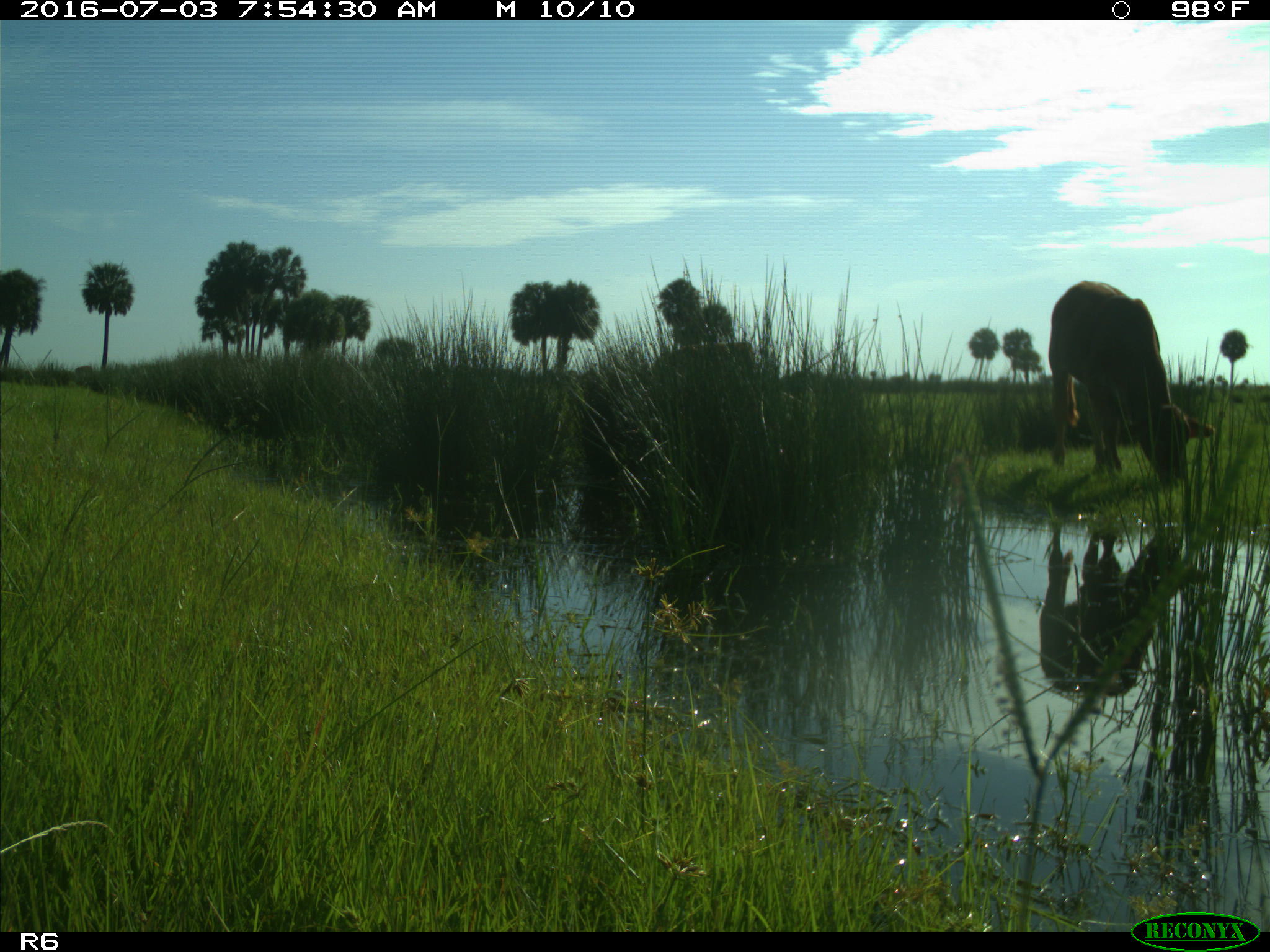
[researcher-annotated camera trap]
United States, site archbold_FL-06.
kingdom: Animalia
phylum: Chordata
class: Mammalia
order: Artiodactyla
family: Bovidae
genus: Bos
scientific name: Bos taurus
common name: domestic cow